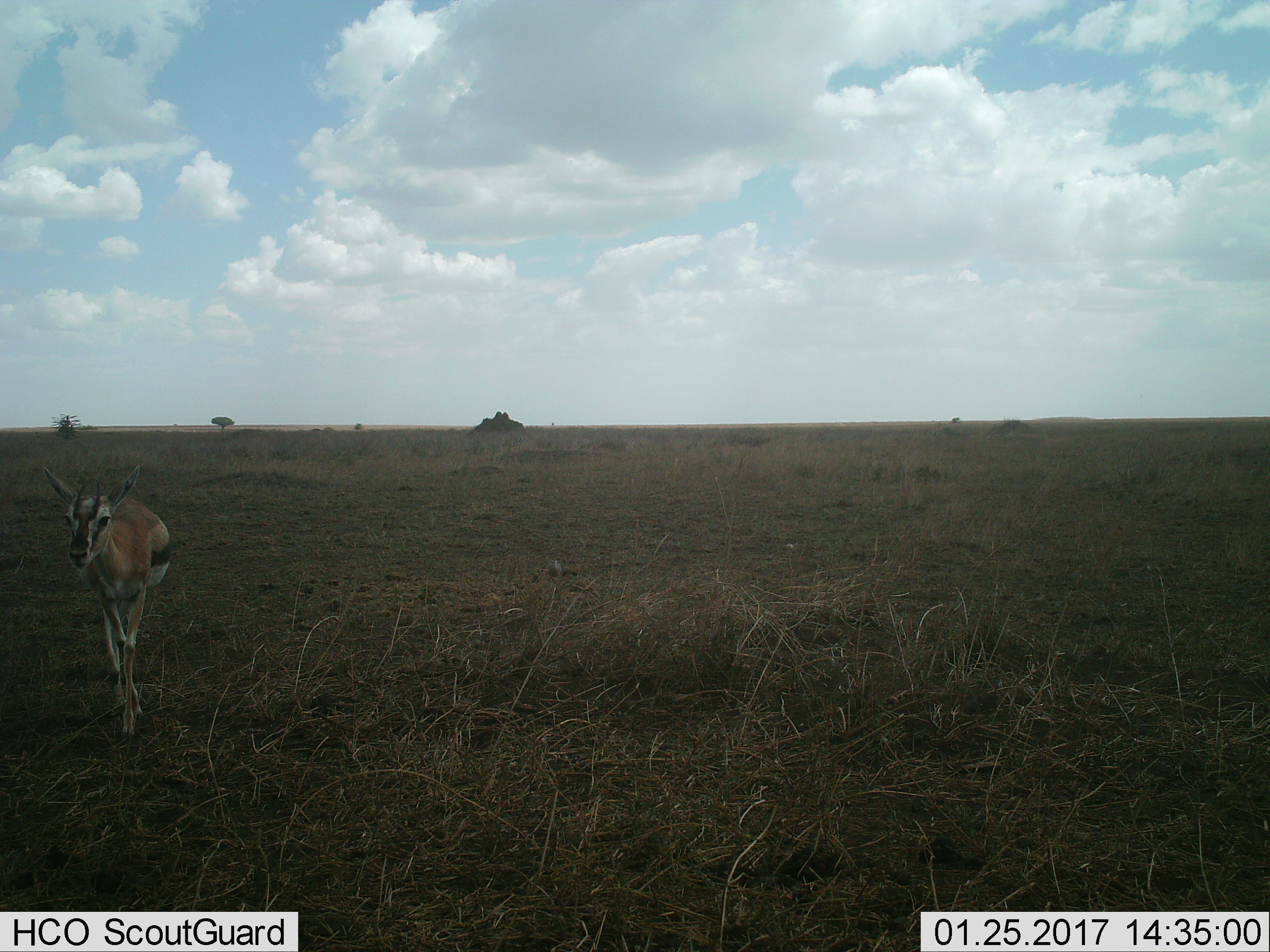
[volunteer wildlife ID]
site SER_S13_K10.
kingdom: Animalia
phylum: Chordata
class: Mammalia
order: Artiodactyla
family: Bovidae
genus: Eudorcas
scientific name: Eudorcas thomsonii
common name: thomson's gazelle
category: gazellethomsons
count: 1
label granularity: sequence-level